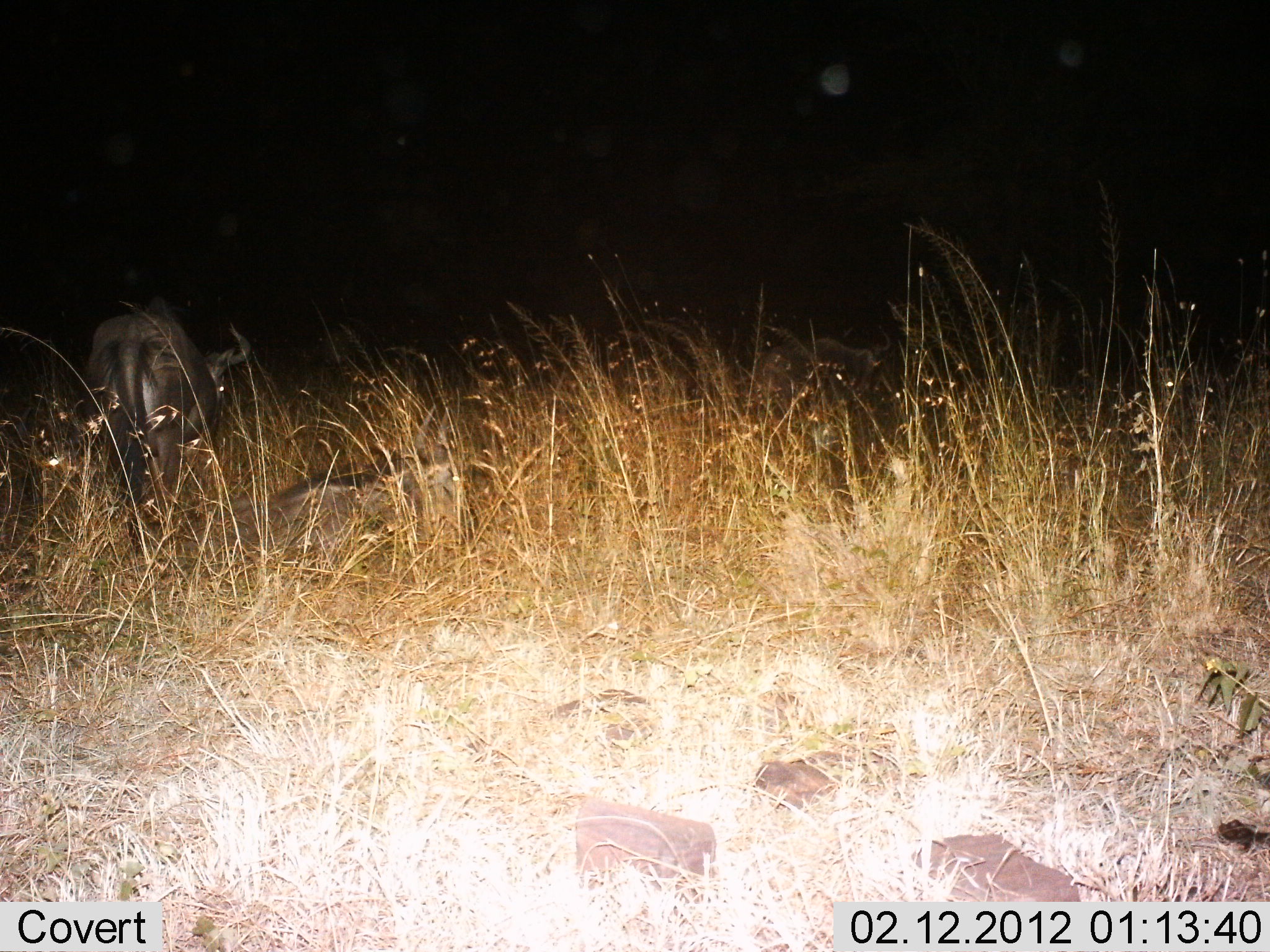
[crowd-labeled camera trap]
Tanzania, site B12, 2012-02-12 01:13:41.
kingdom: Animalia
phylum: Chordata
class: Mammalia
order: Artiodactyla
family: Bovidae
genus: Connochaetes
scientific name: Connochaetes taurinus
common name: blue wildebeest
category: wildebeest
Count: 2.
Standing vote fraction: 80%.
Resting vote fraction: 70%.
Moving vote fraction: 20%.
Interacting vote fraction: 0%.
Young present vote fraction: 0%.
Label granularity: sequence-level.